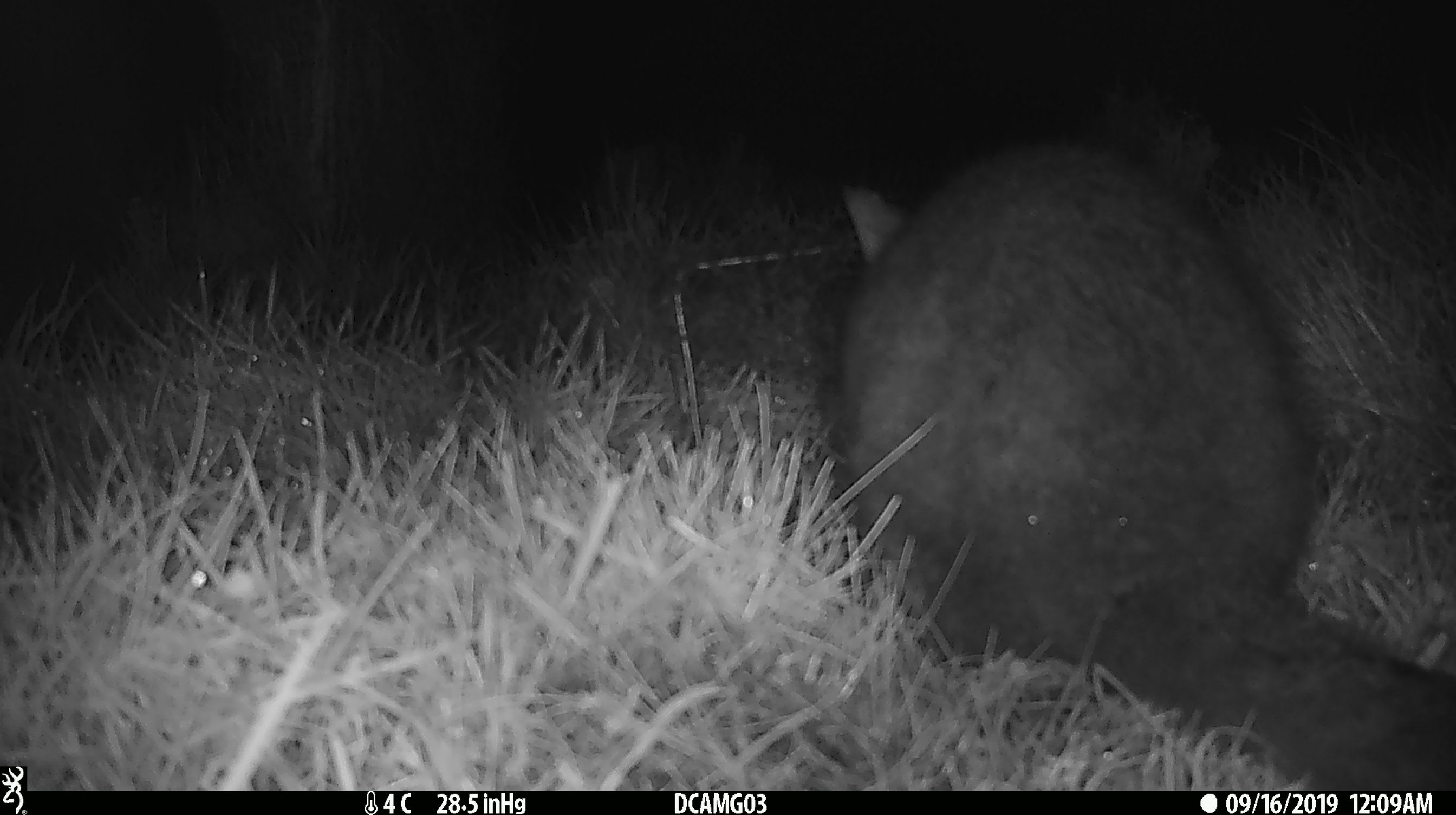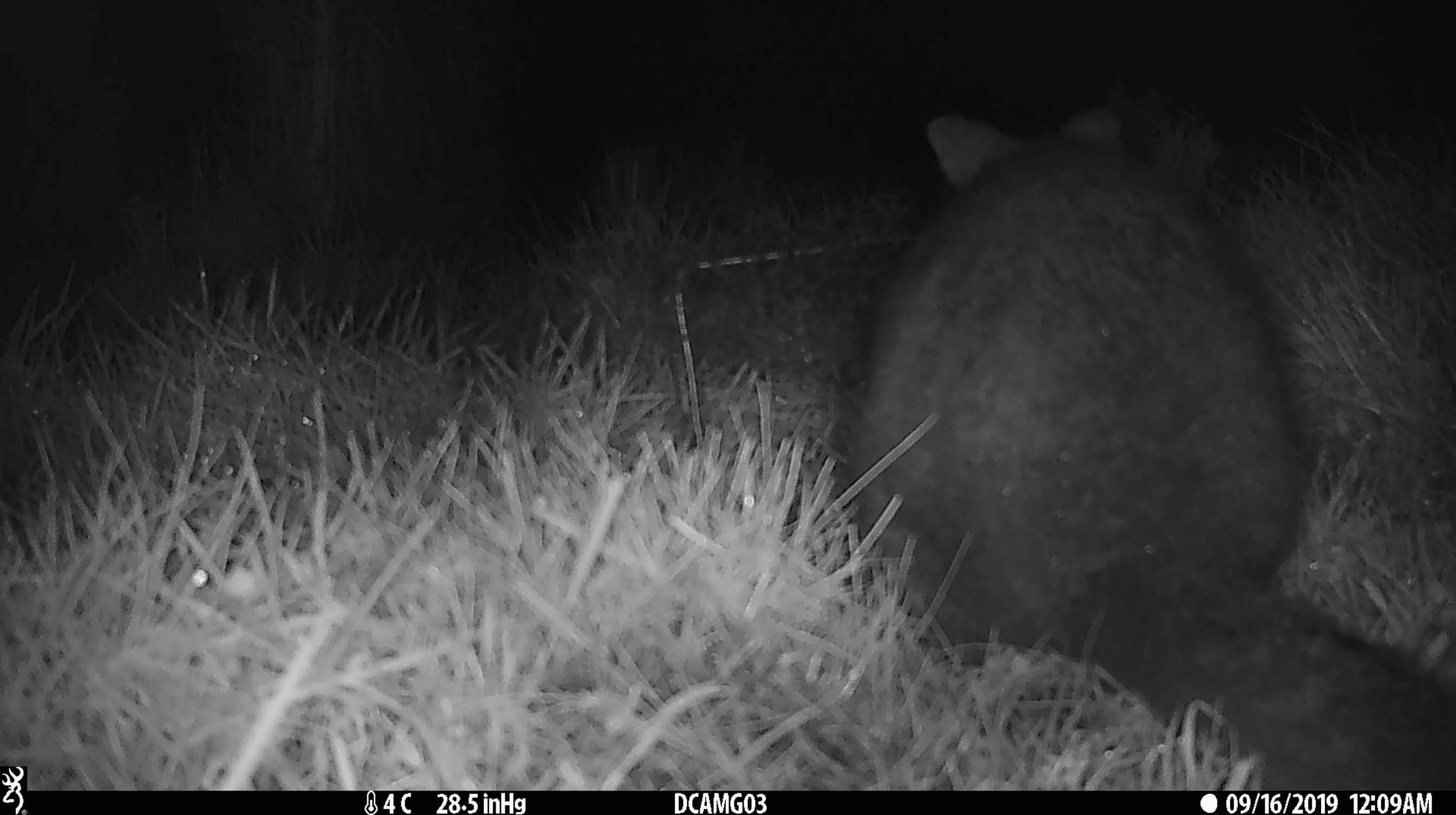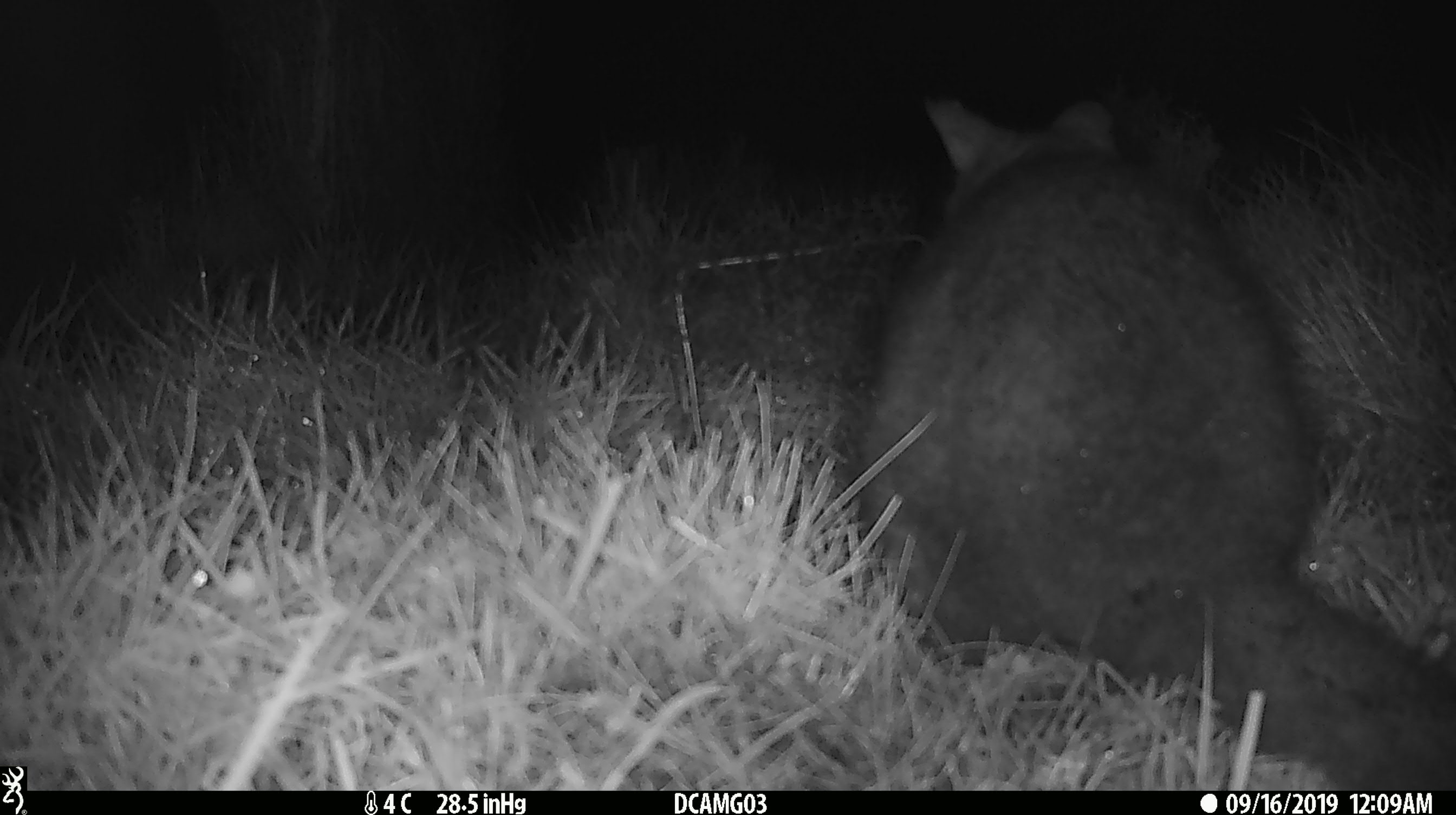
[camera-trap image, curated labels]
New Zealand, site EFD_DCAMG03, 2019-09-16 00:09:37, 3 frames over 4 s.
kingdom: Animalia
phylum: Chordata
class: Mammalia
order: Diprotodontia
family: Phalangeridae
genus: Trichosurus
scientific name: Trichosurus vulpecula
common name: common brushtail possum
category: possum